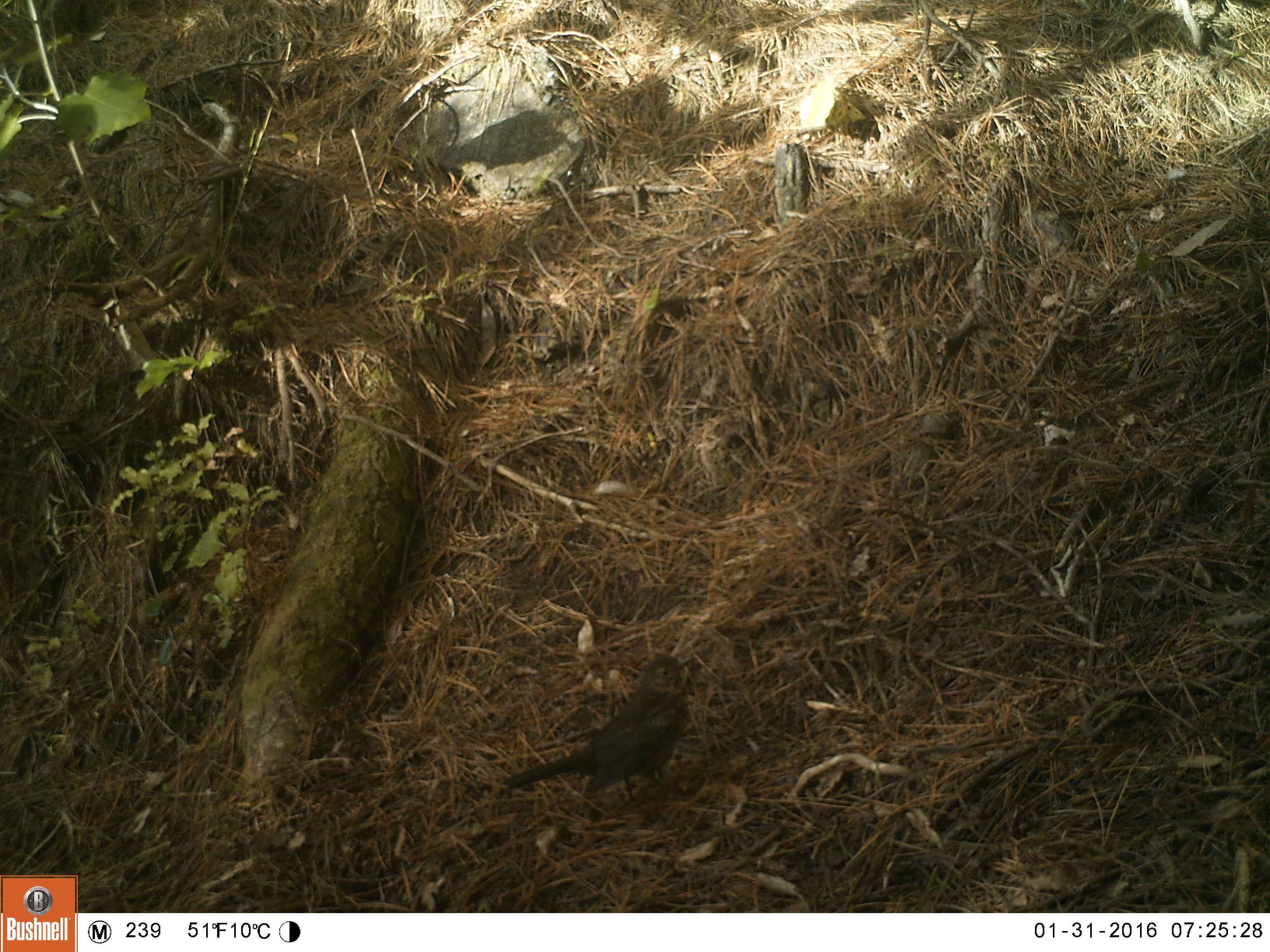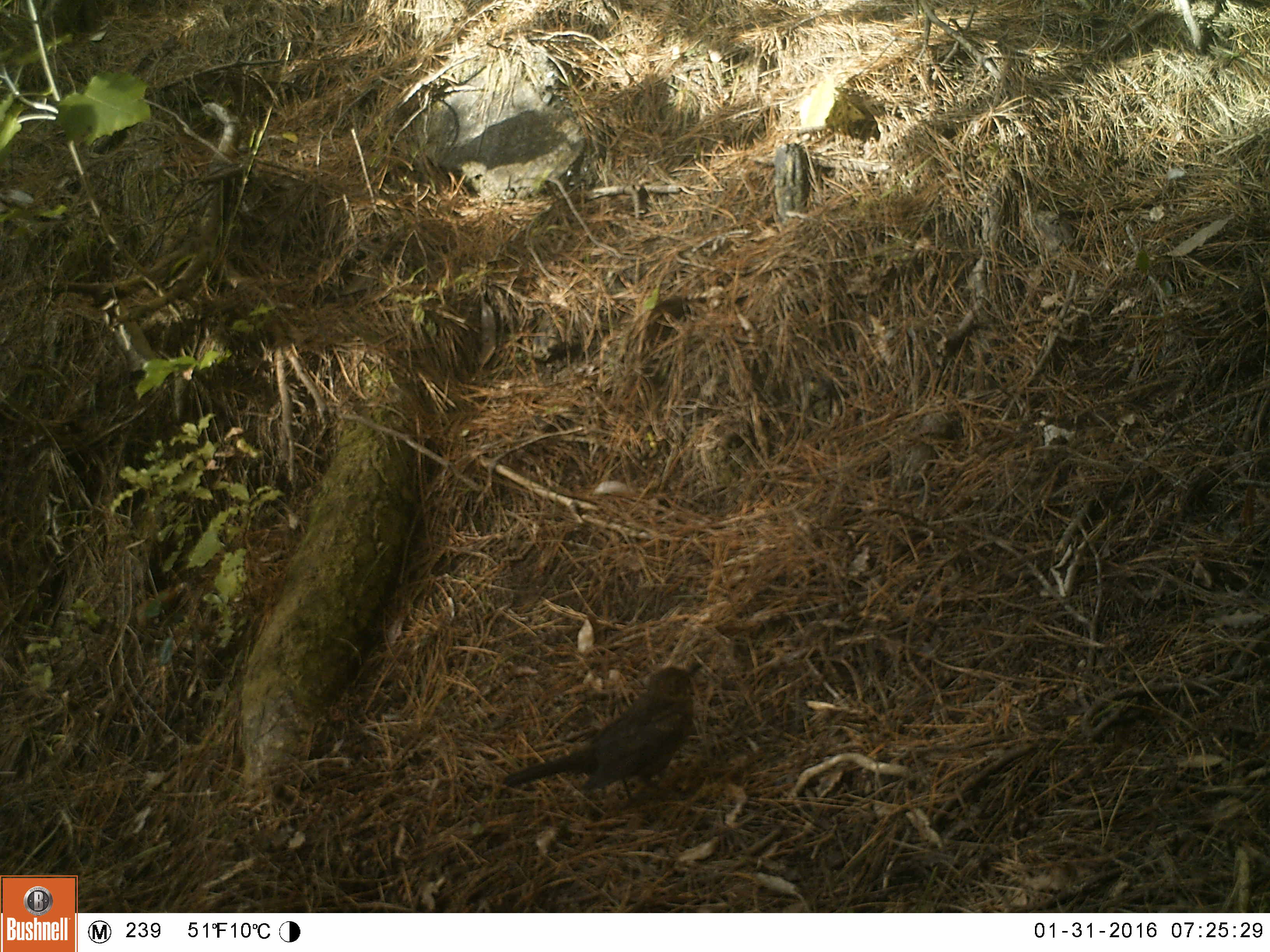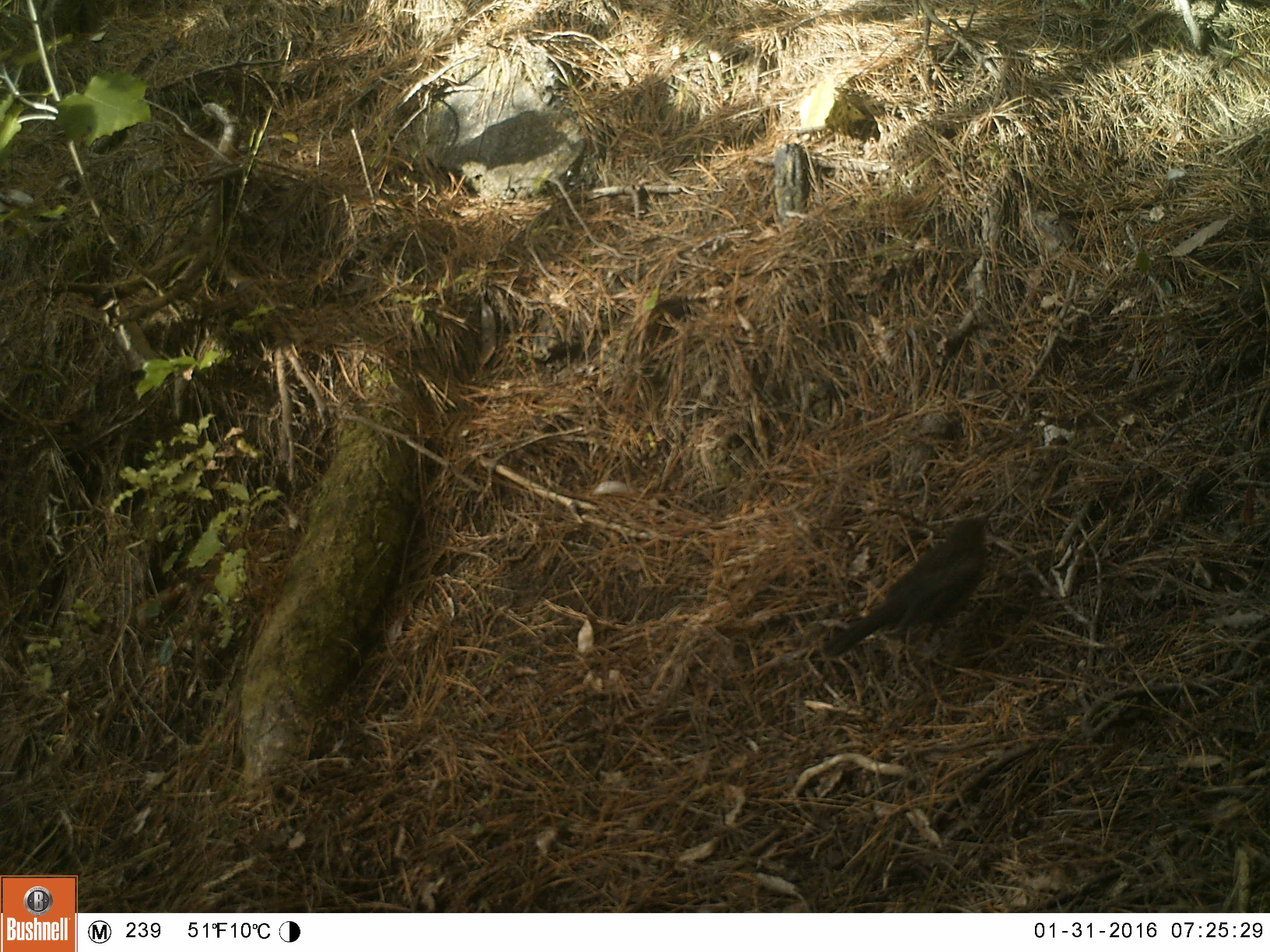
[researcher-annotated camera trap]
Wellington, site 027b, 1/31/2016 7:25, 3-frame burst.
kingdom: Animalia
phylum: Chordata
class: Aves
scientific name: Aves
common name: bird